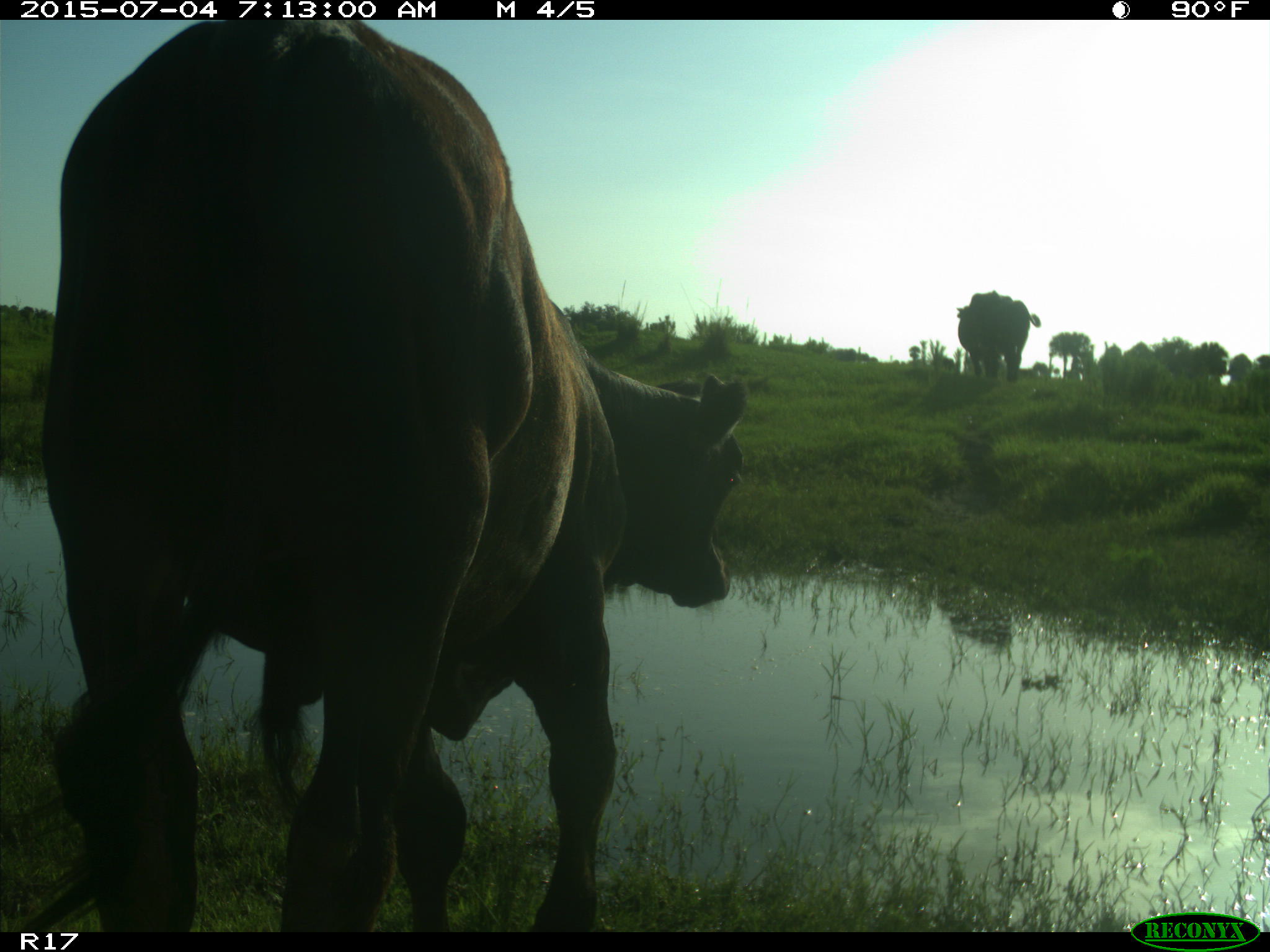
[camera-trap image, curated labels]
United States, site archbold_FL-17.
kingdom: Animalia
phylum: Chordata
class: Mammalia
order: Artiodactyla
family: Bovidae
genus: Bos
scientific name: Bos taurus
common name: domestic cow